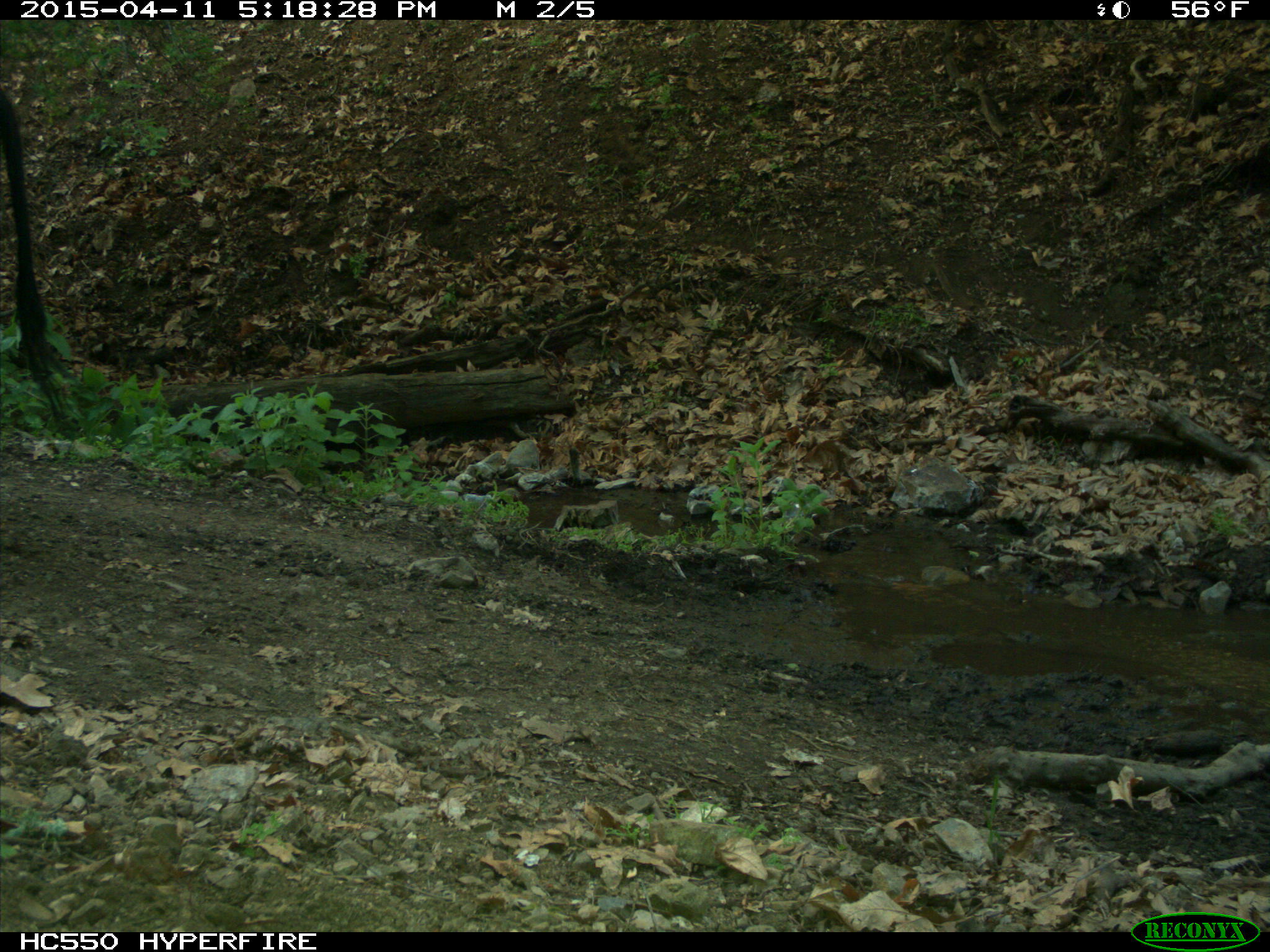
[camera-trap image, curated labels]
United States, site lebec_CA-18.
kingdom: Animalia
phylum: Chordata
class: Mammalia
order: Artiodactyla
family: Bovidae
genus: Bos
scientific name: Bos taurus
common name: domestic cow